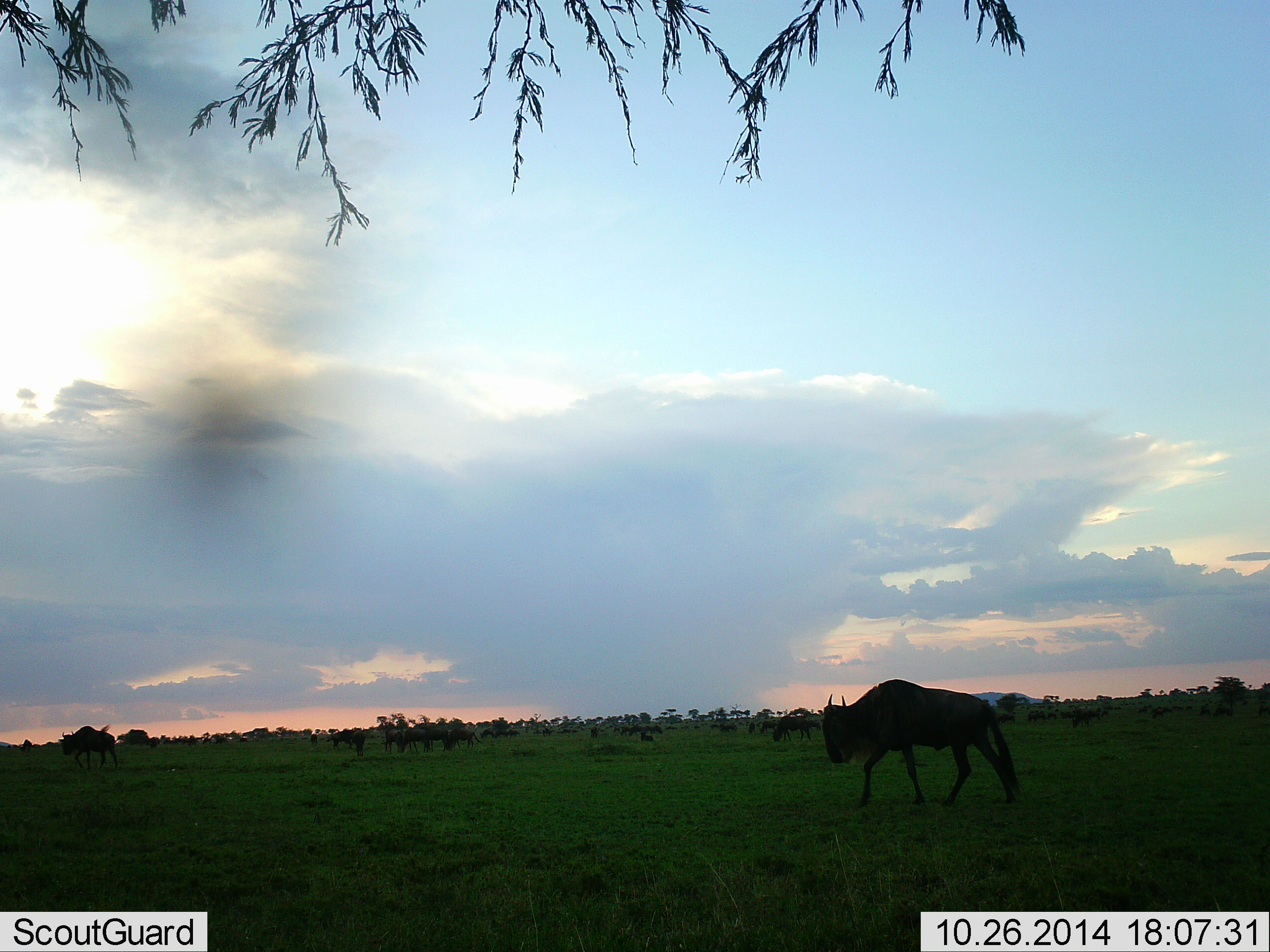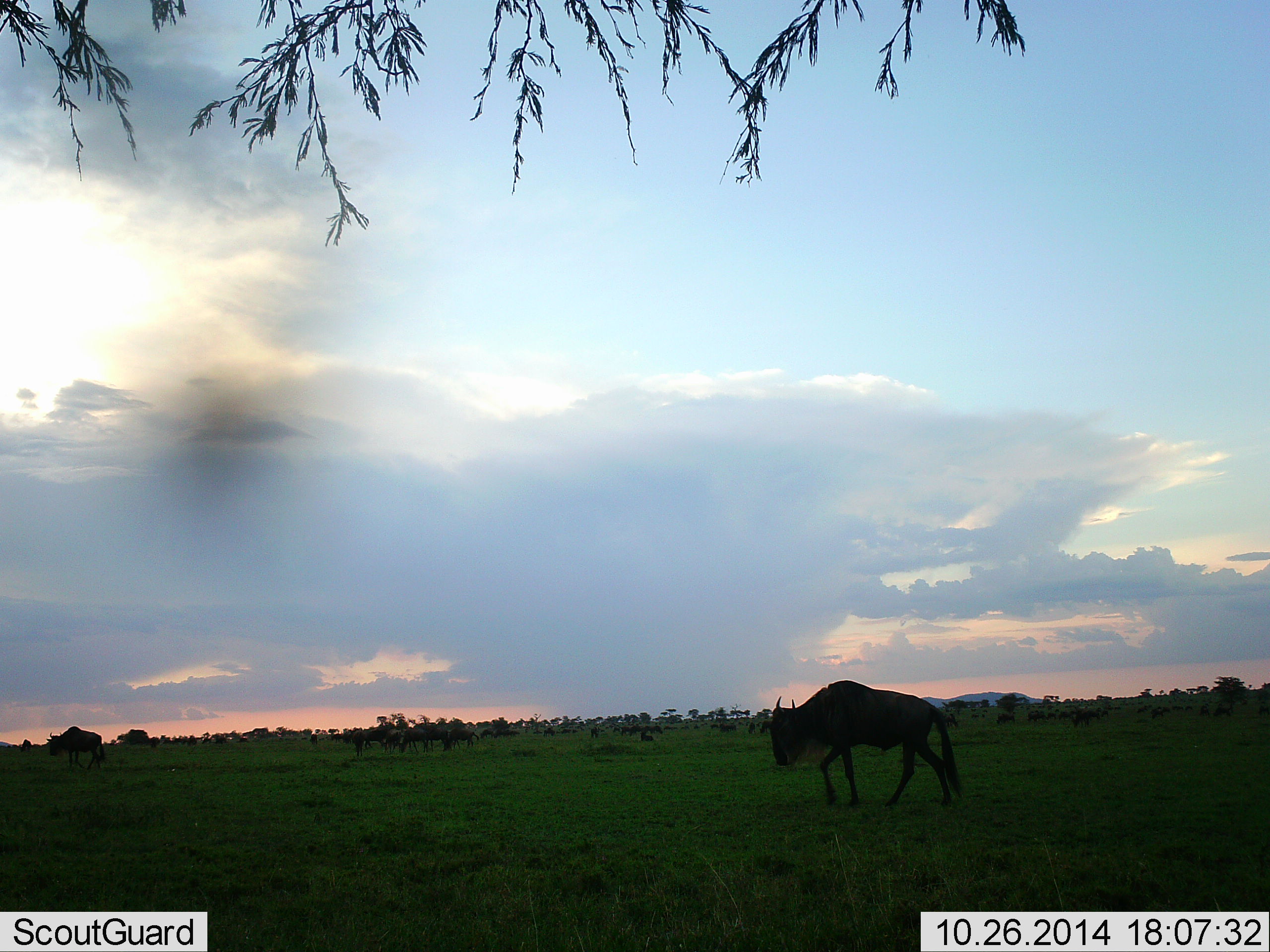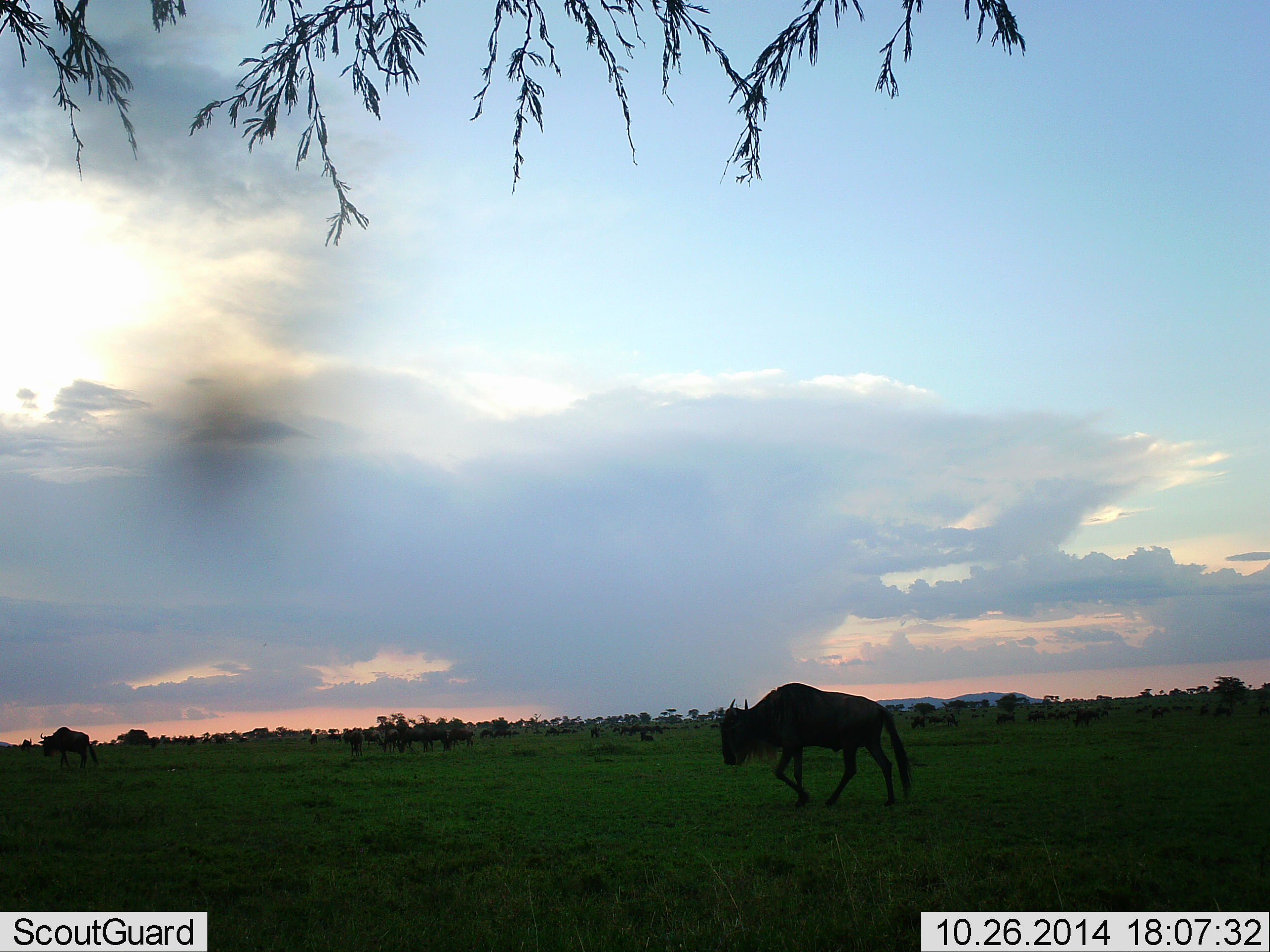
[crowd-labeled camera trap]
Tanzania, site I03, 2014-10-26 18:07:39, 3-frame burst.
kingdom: Animalia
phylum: Chordata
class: Mammalia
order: Artiodactyla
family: Bovidae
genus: Connochaetes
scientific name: Connochaetes taurinus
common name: blue wildebeest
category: wildebeest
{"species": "wildebeest (blue wildebeest) (Connochaetes taurinus)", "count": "11-50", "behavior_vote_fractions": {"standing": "40%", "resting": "0%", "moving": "100%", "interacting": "0%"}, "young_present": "0%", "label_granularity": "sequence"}